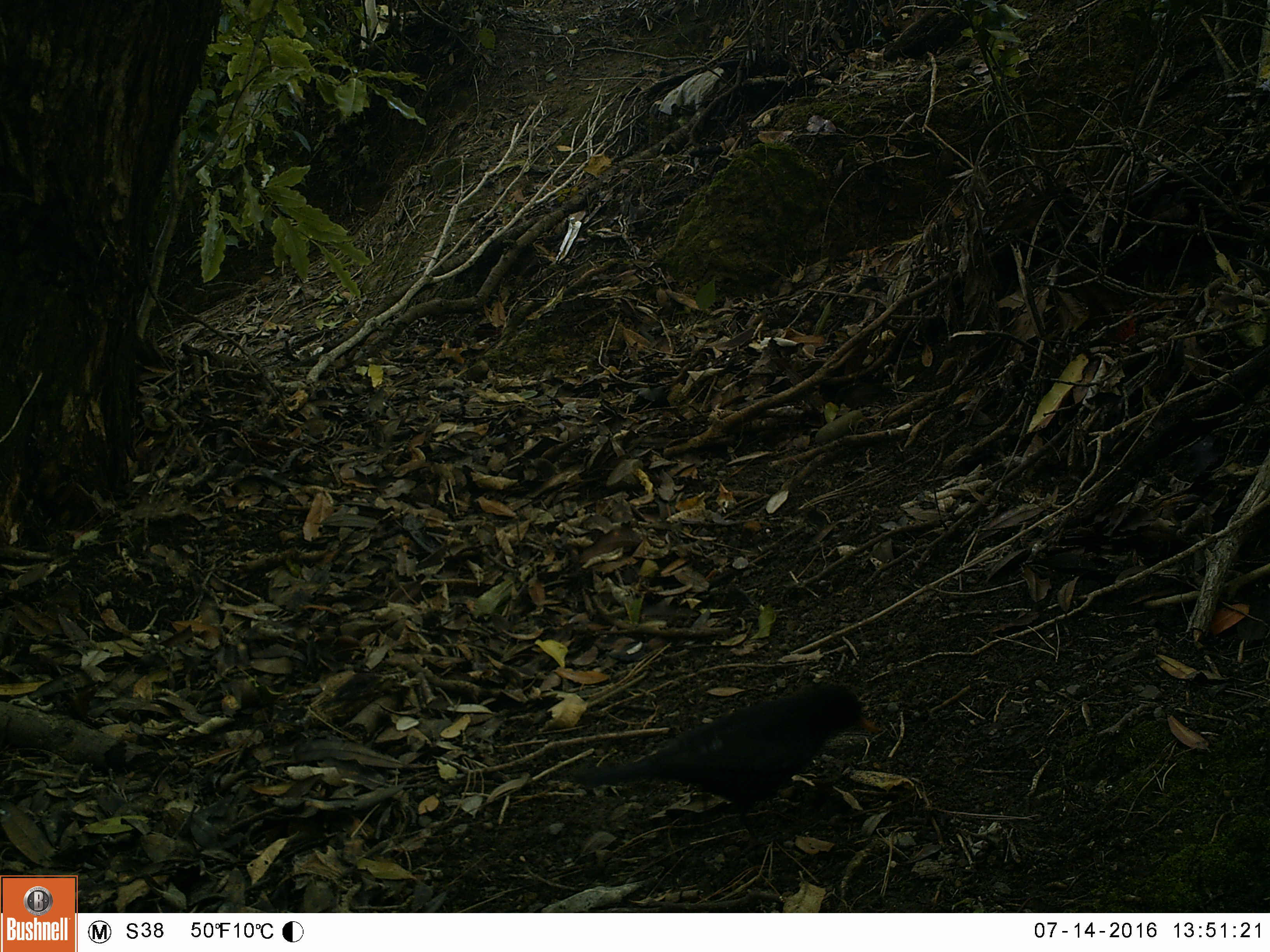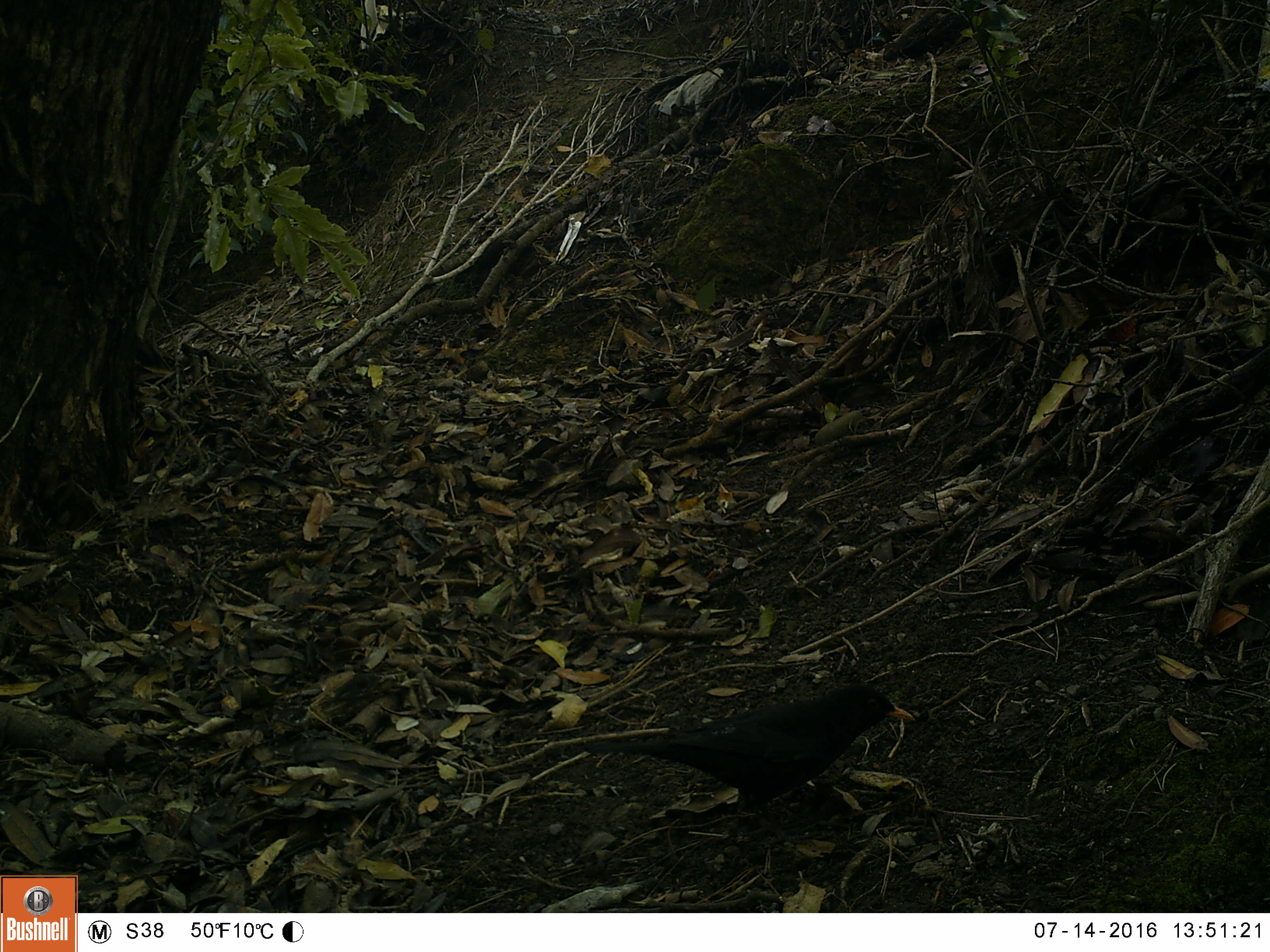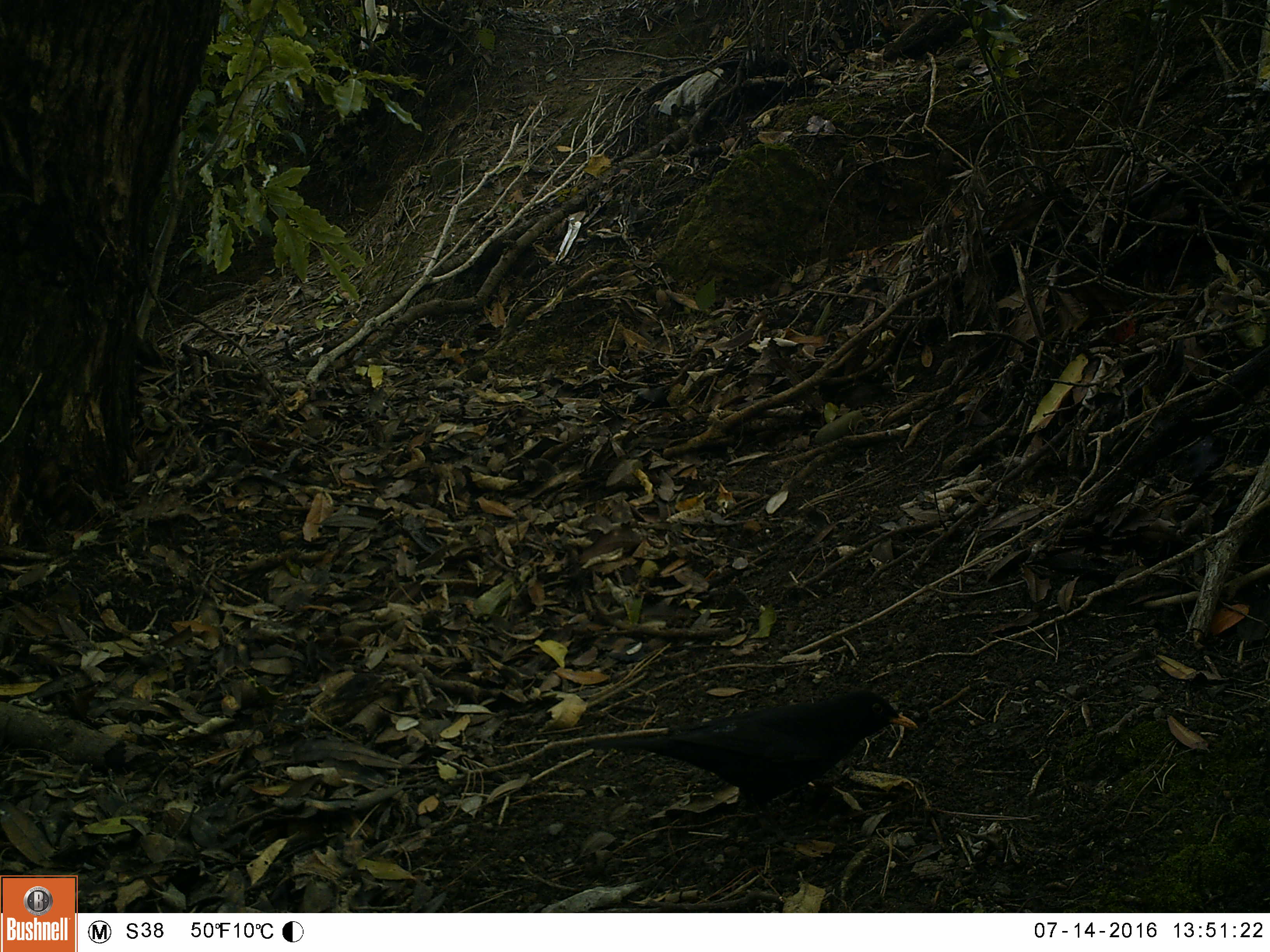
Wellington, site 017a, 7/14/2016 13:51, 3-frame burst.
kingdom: Animalia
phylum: Chordata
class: Aves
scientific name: Aves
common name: bird